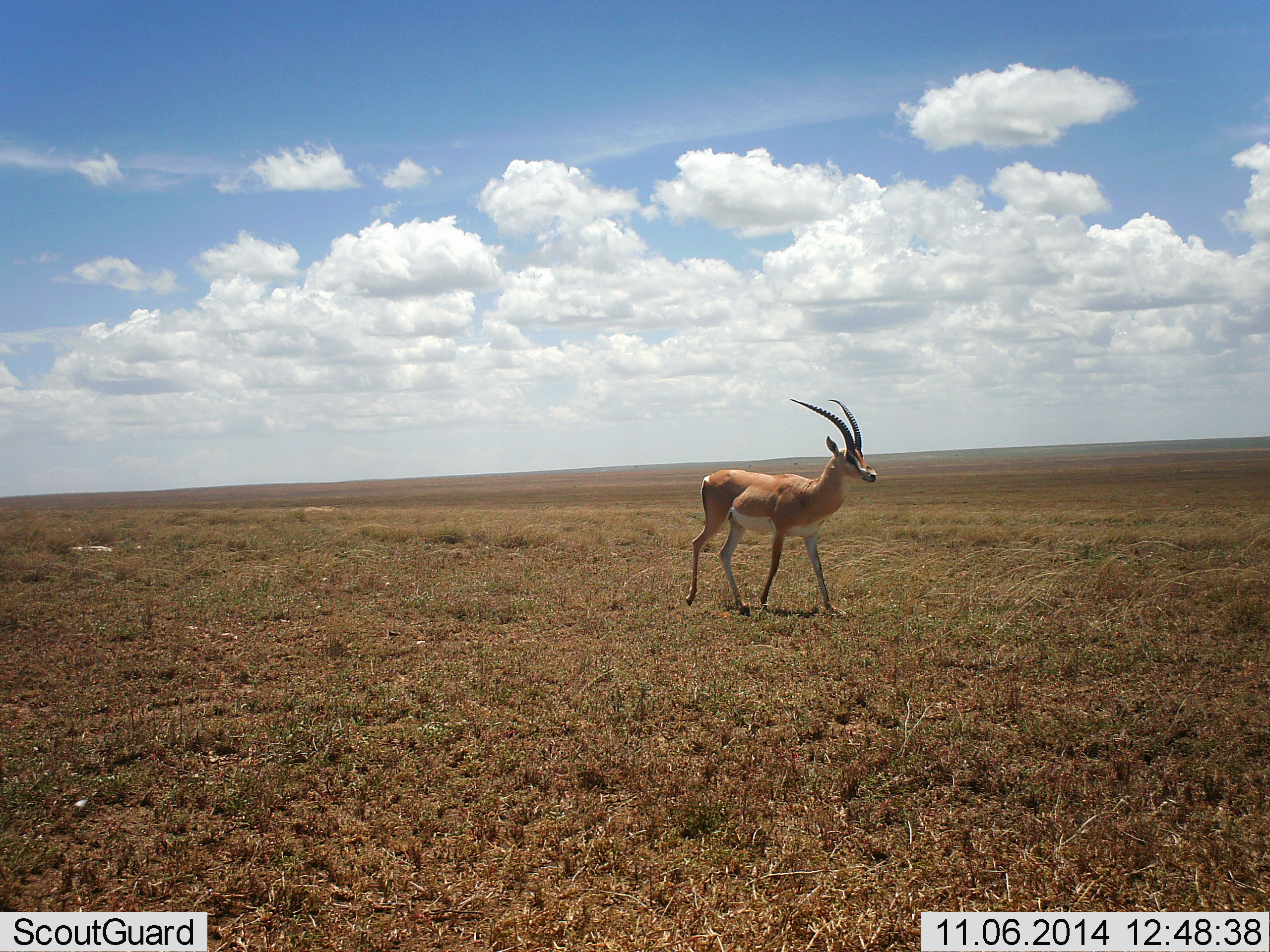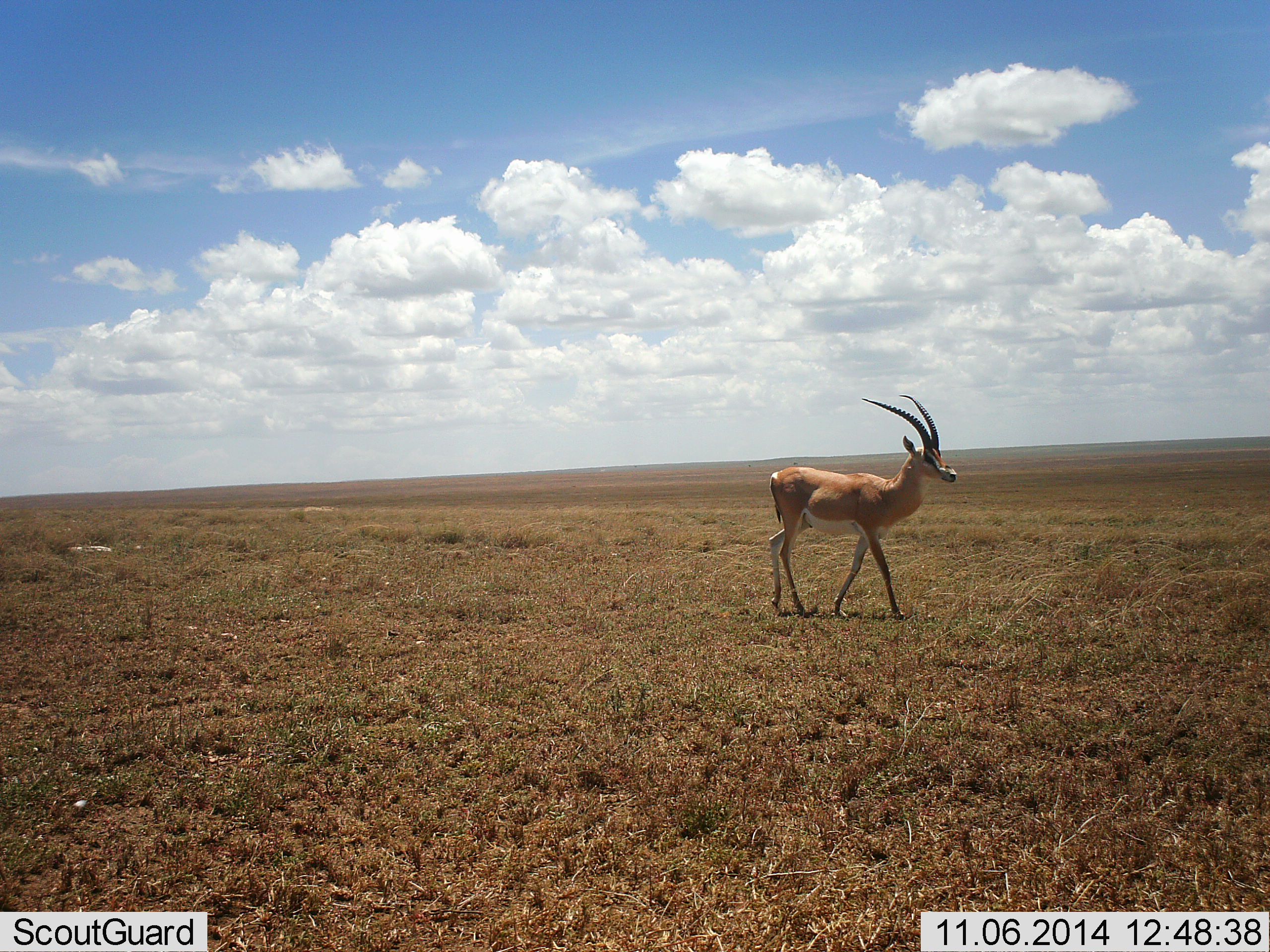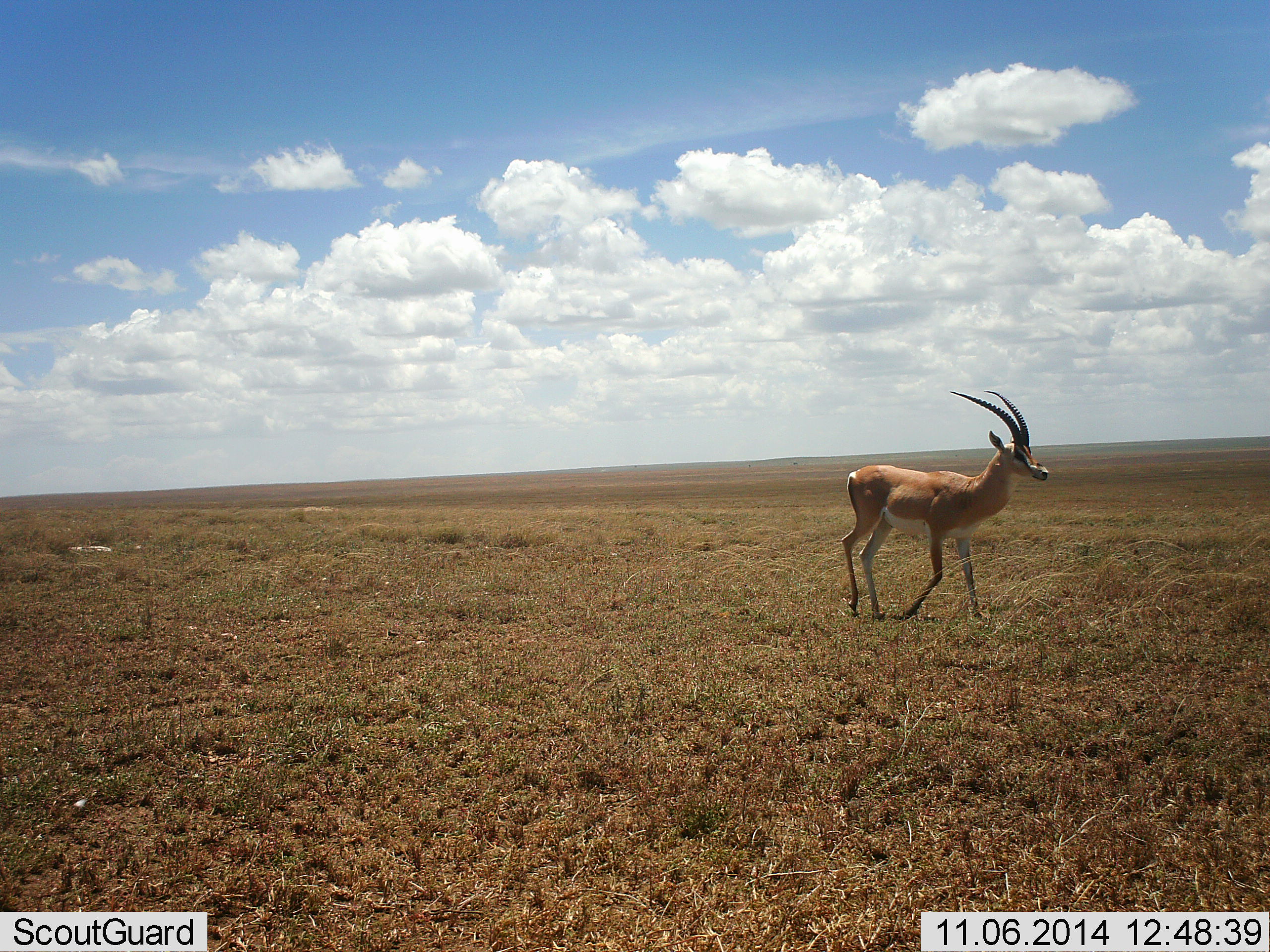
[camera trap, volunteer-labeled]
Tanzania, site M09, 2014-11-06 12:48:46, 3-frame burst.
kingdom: Animalia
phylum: Chordata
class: Mammalia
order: Artiodactyla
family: Bovidae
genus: Nanger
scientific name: Nanger granti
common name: grant's gazelle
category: gazellegrants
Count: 1.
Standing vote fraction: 20%.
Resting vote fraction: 0%.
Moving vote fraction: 80%.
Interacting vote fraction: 0%.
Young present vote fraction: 0%.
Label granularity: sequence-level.